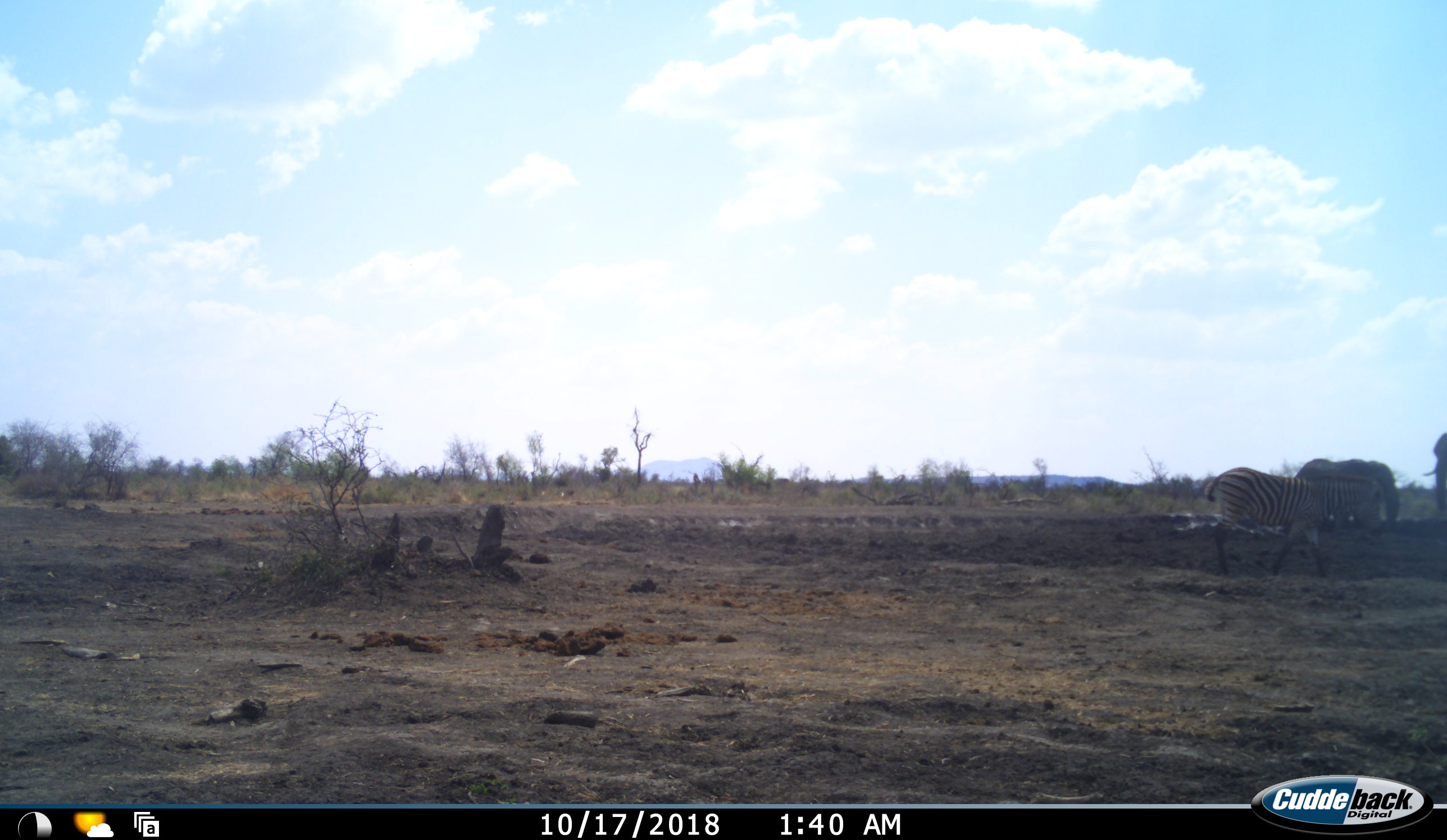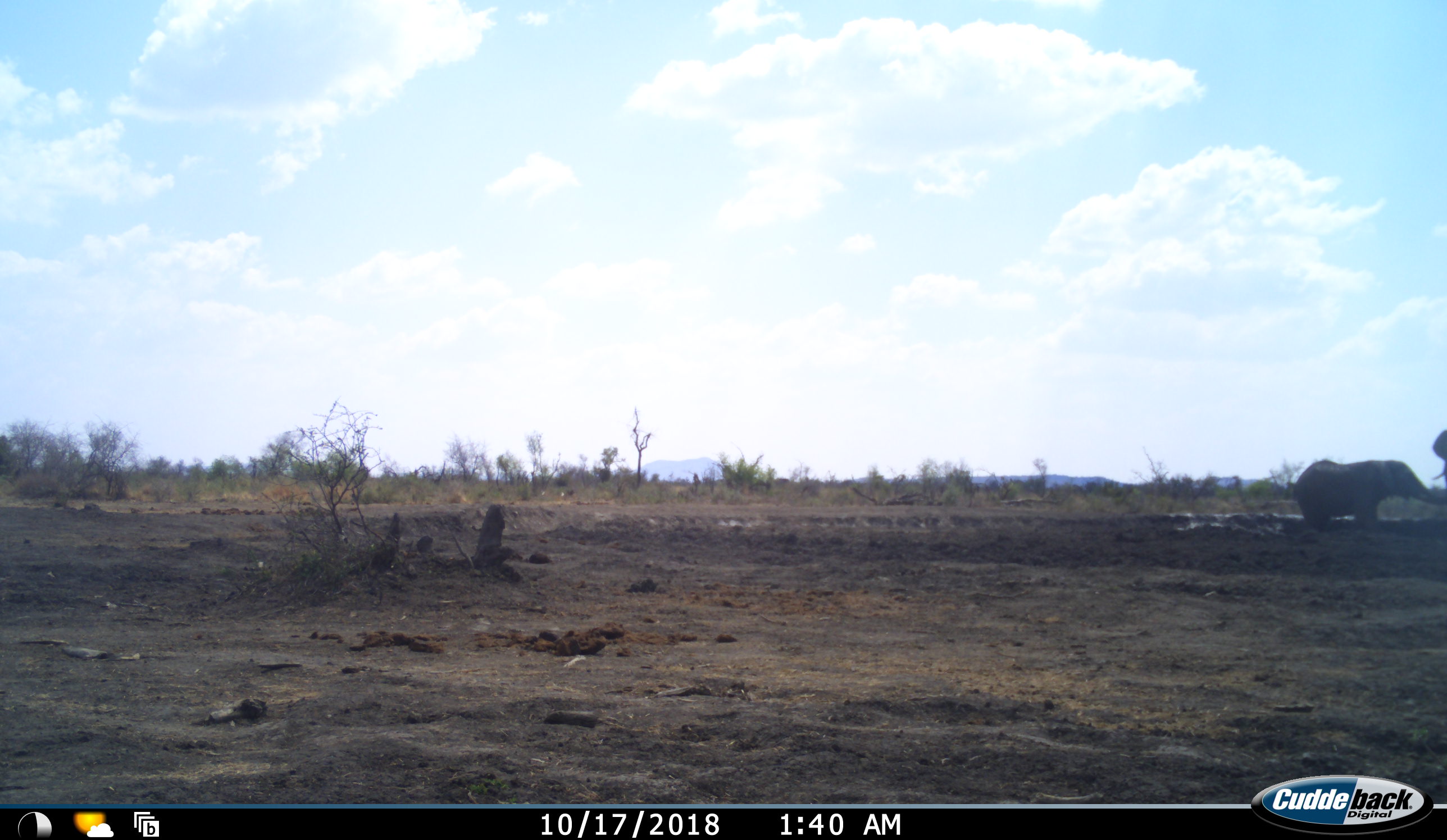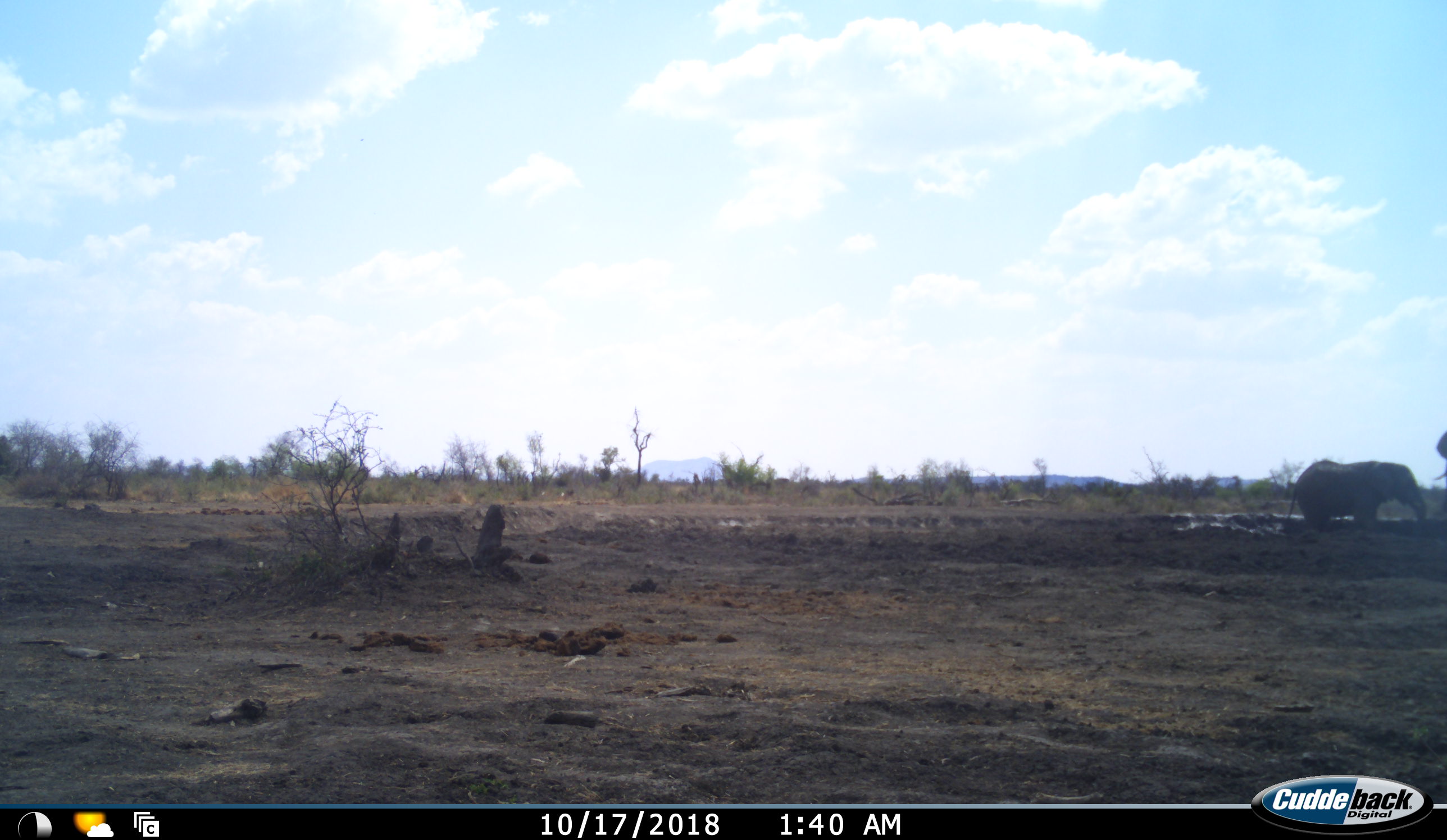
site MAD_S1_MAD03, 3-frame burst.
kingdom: Animalia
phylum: Chordata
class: Mammalia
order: Proboscidea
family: Elephantidae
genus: Loxodonta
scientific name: Loxodonta africana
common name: african bush elephant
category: elephant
Elephant (african bush elephant) (Loxodonta africana), count 2. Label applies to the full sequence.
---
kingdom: Animalia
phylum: Chordata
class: Mammalia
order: Perissodactyla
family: Equidae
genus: Equus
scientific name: Equus quagga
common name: plains zebra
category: zebraplains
Zebraplains (plains zebra) (Equus quagga), count 1. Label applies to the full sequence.